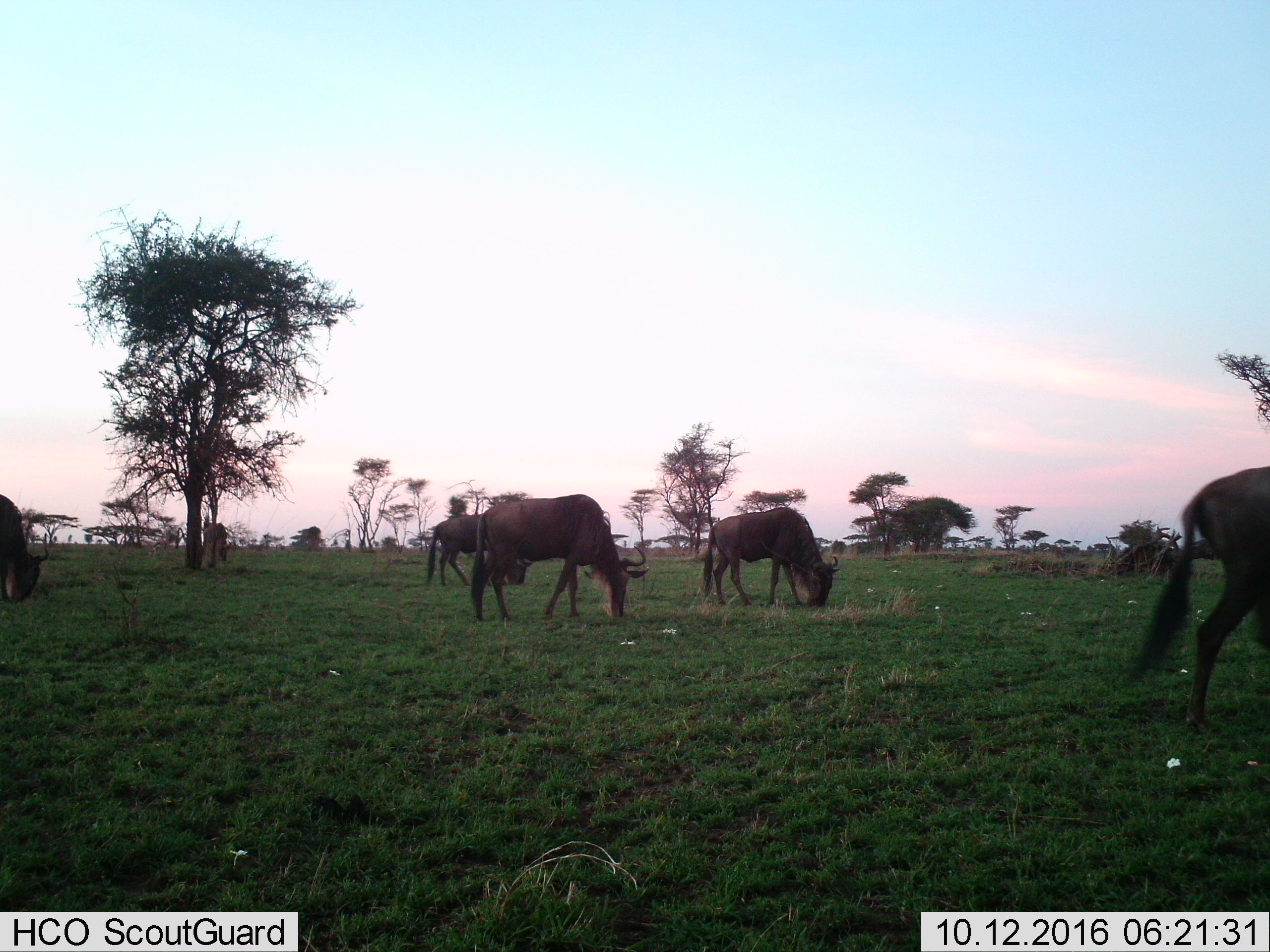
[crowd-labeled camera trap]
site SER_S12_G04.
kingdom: Animalia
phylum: Chordata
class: Mammalia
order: Artiodactyla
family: Bovidae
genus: Connochaetes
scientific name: Connochaetes taurinus taurinus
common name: blue wildebeest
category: wildebeestblue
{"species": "wildebeestblue (blue wildebeest) (Connochaetes taurinus taurinus)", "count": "6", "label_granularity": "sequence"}